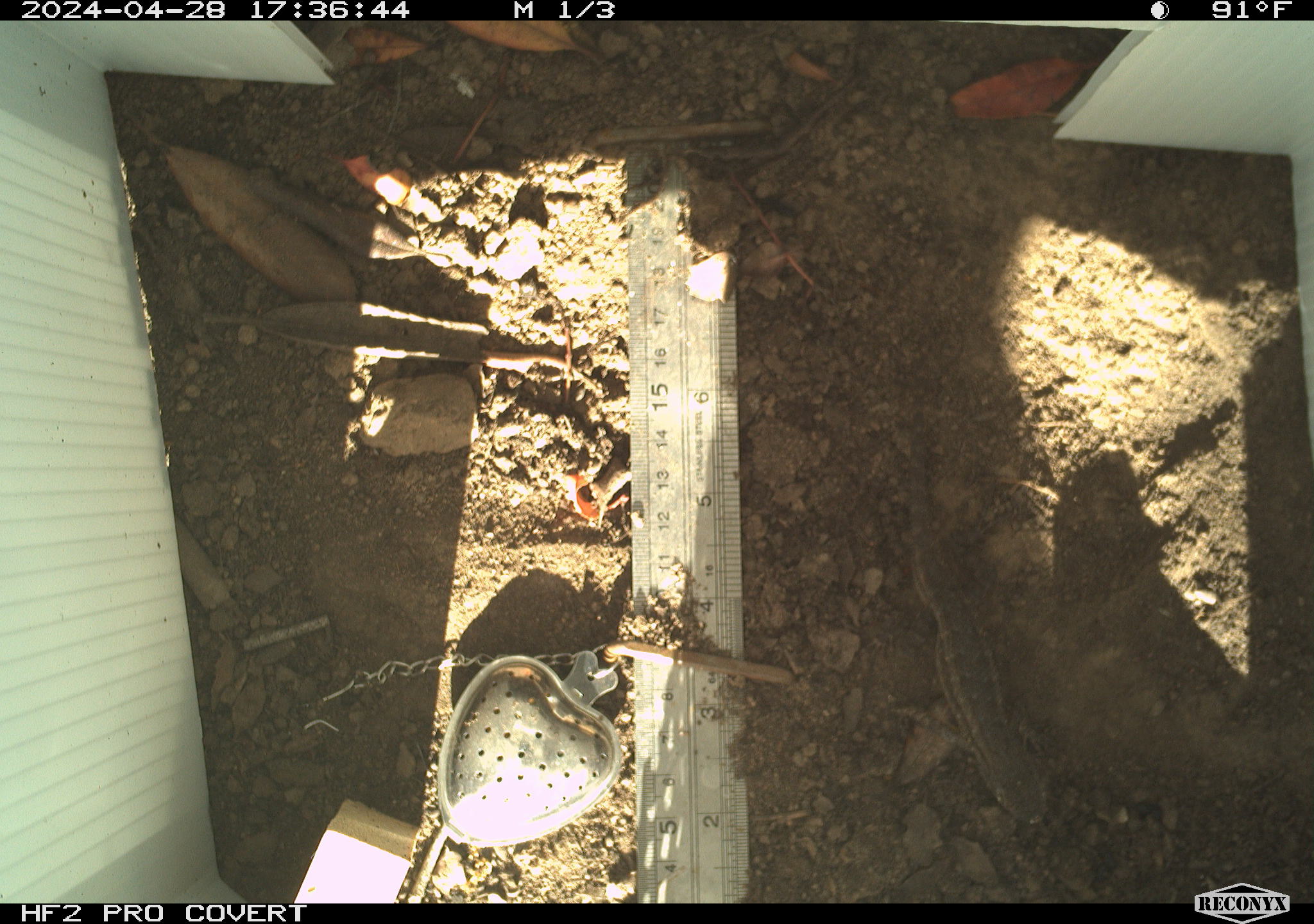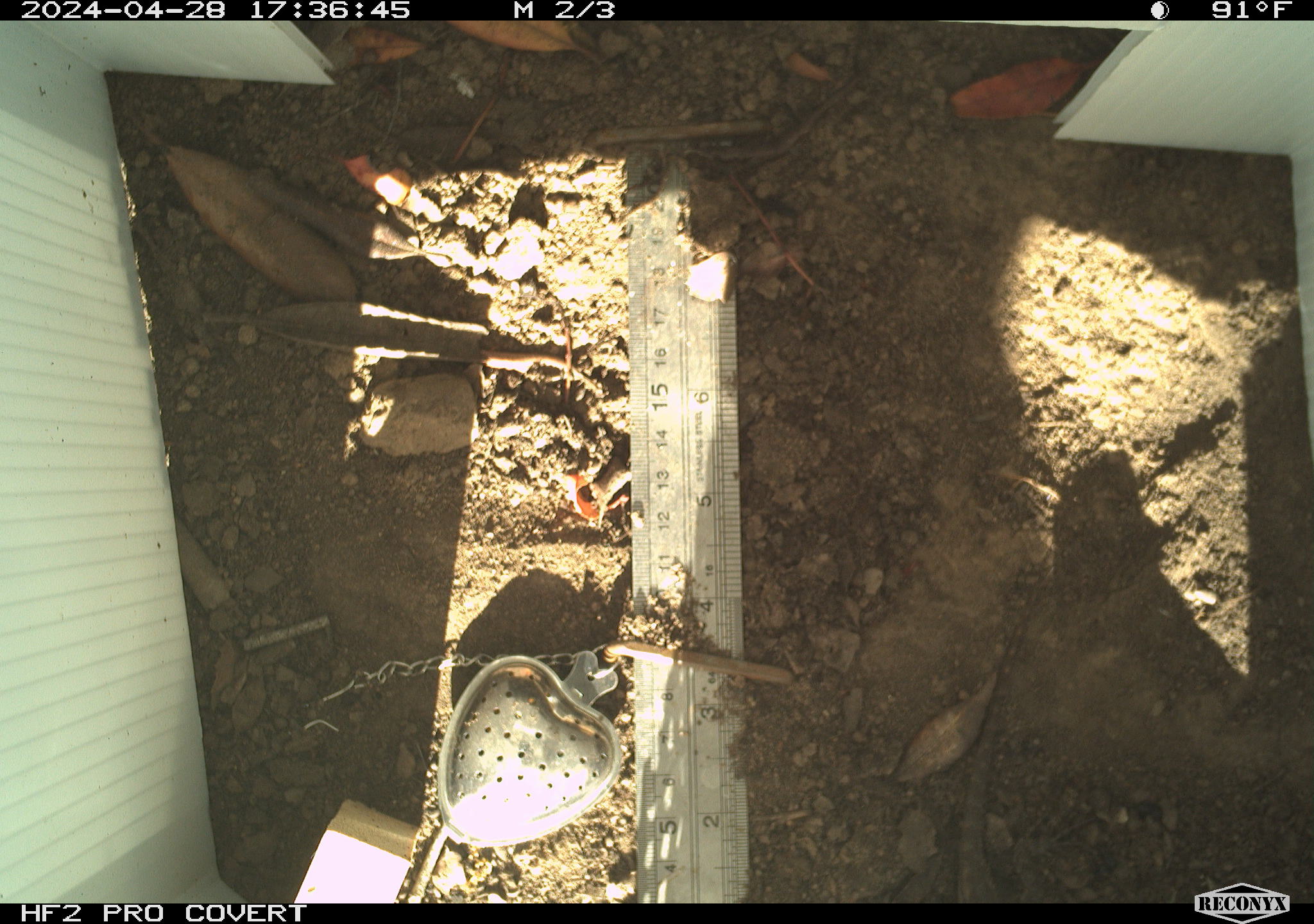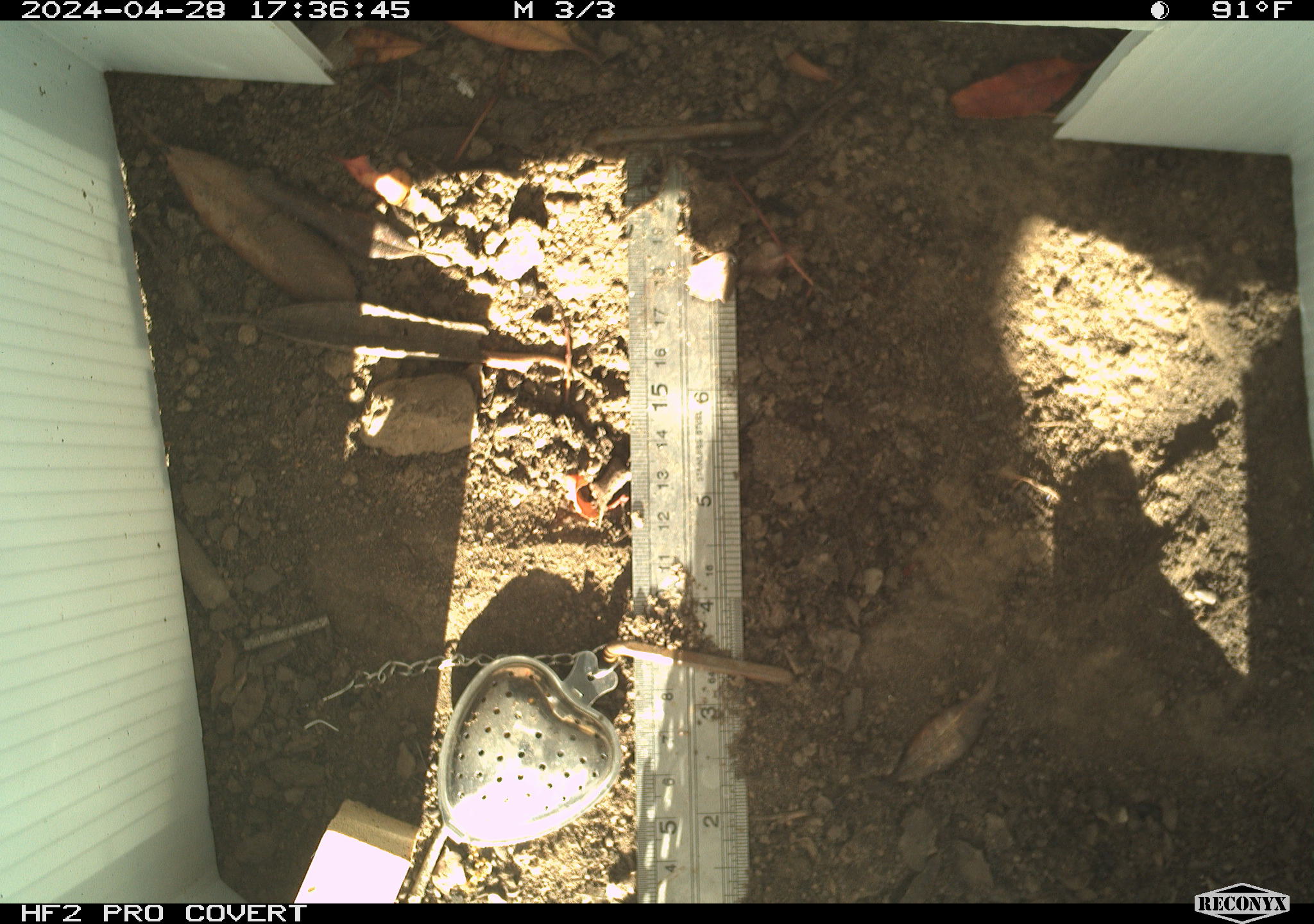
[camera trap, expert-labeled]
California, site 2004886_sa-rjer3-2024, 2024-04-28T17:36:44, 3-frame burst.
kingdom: Animalia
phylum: Chordata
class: Reptilia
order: Squamata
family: Phrynosomatidae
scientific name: Phrynosomatidae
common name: phrynosomatid lizards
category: phrynosomatidae family